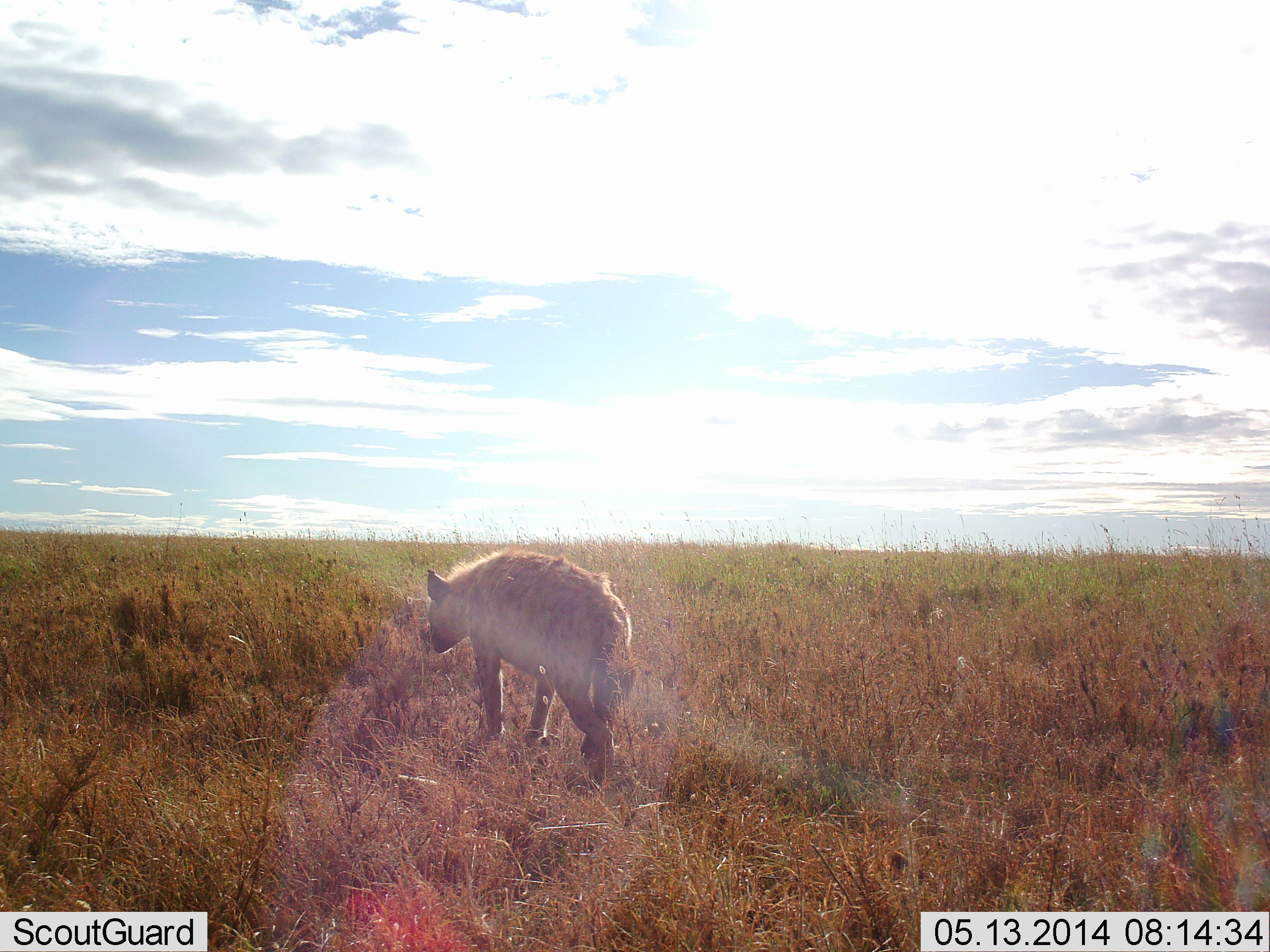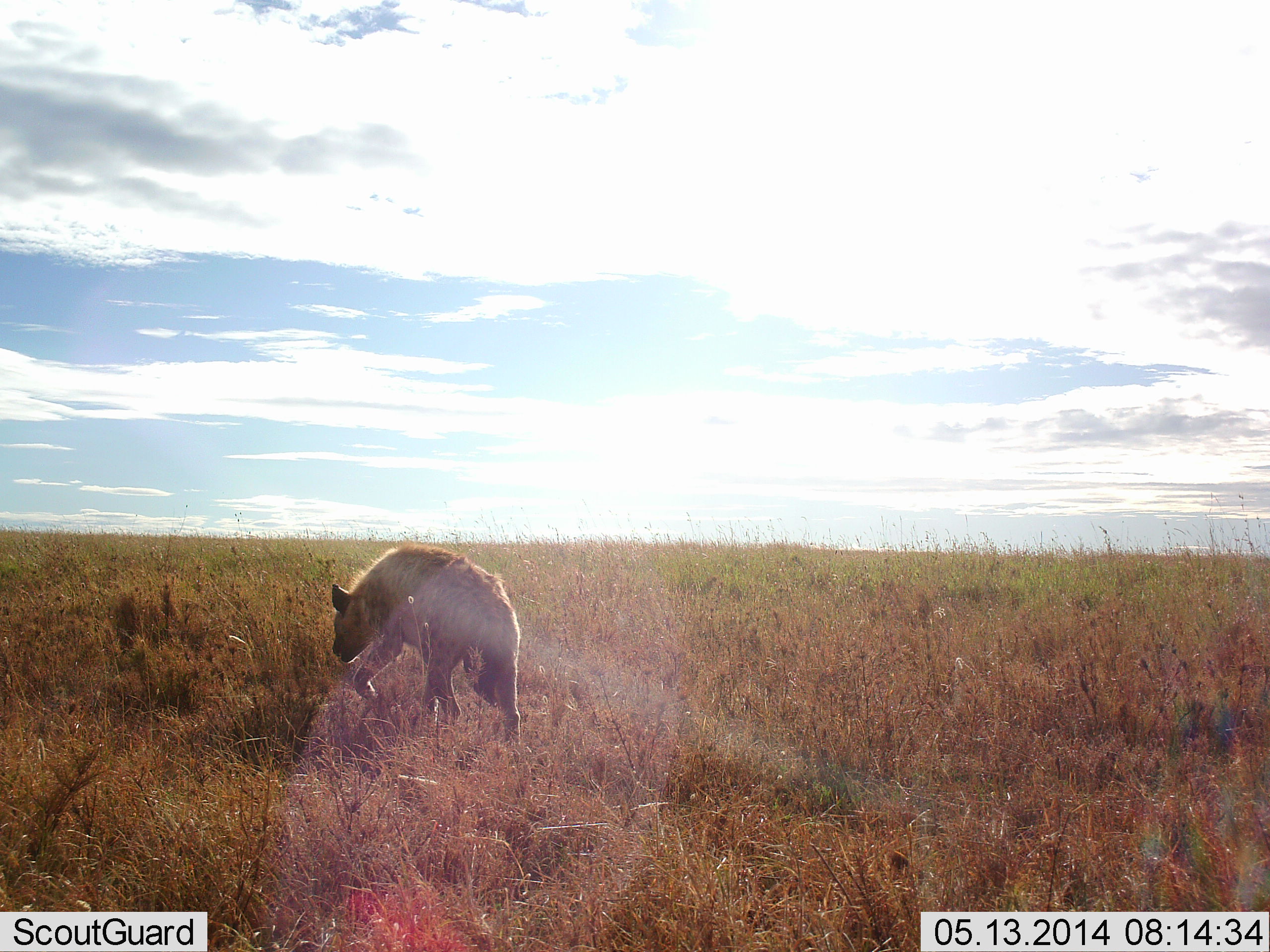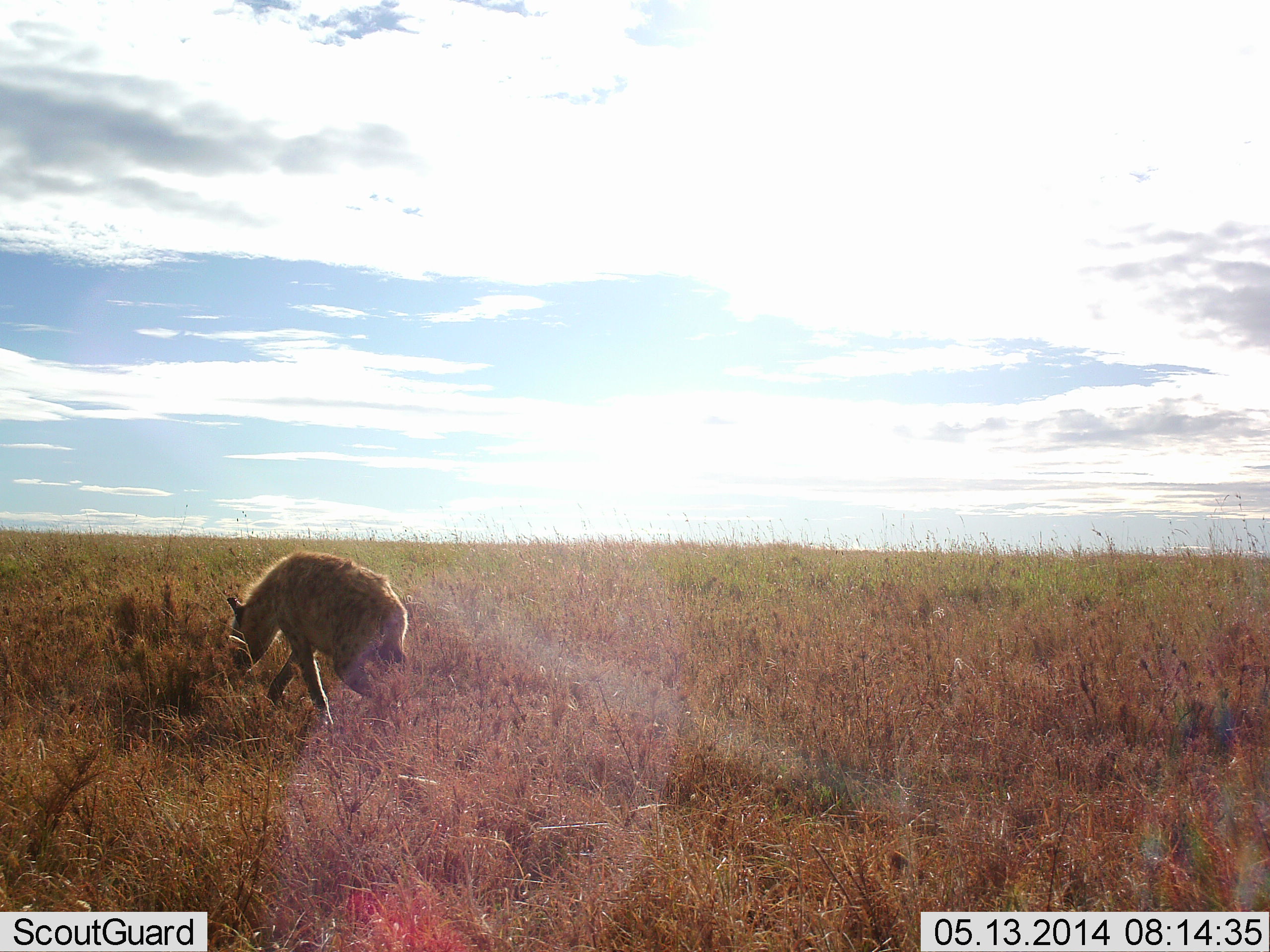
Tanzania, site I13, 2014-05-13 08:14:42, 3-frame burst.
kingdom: Animalia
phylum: Chordata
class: Mammalia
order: Carnivora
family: Hyaenidae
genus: Crocuta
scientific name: Crocuta crocuta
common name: spotted hyena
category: hyenaspotted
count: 1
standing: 0%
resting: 0%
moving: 100%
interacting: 0%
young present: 0%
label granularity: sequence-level